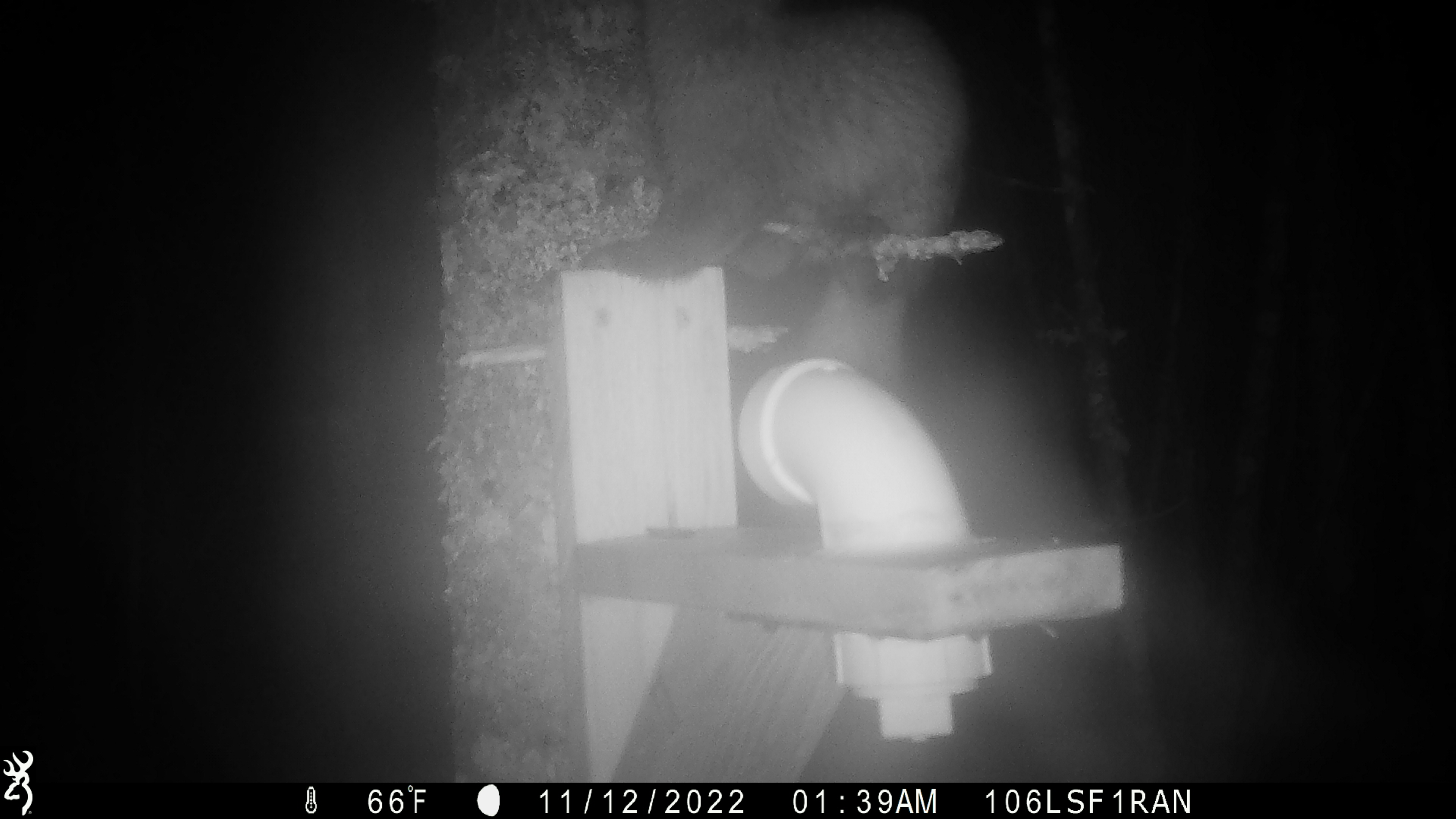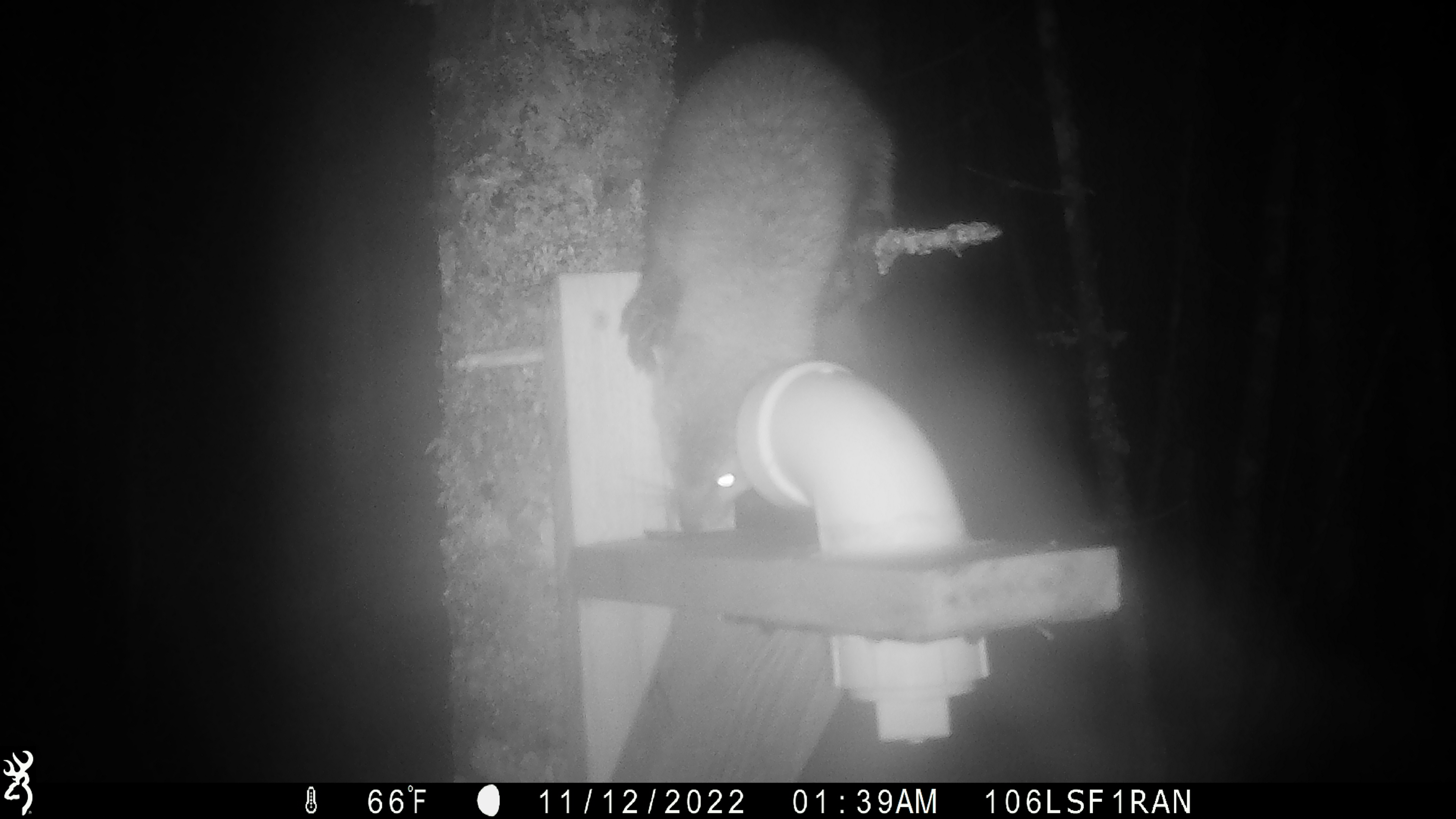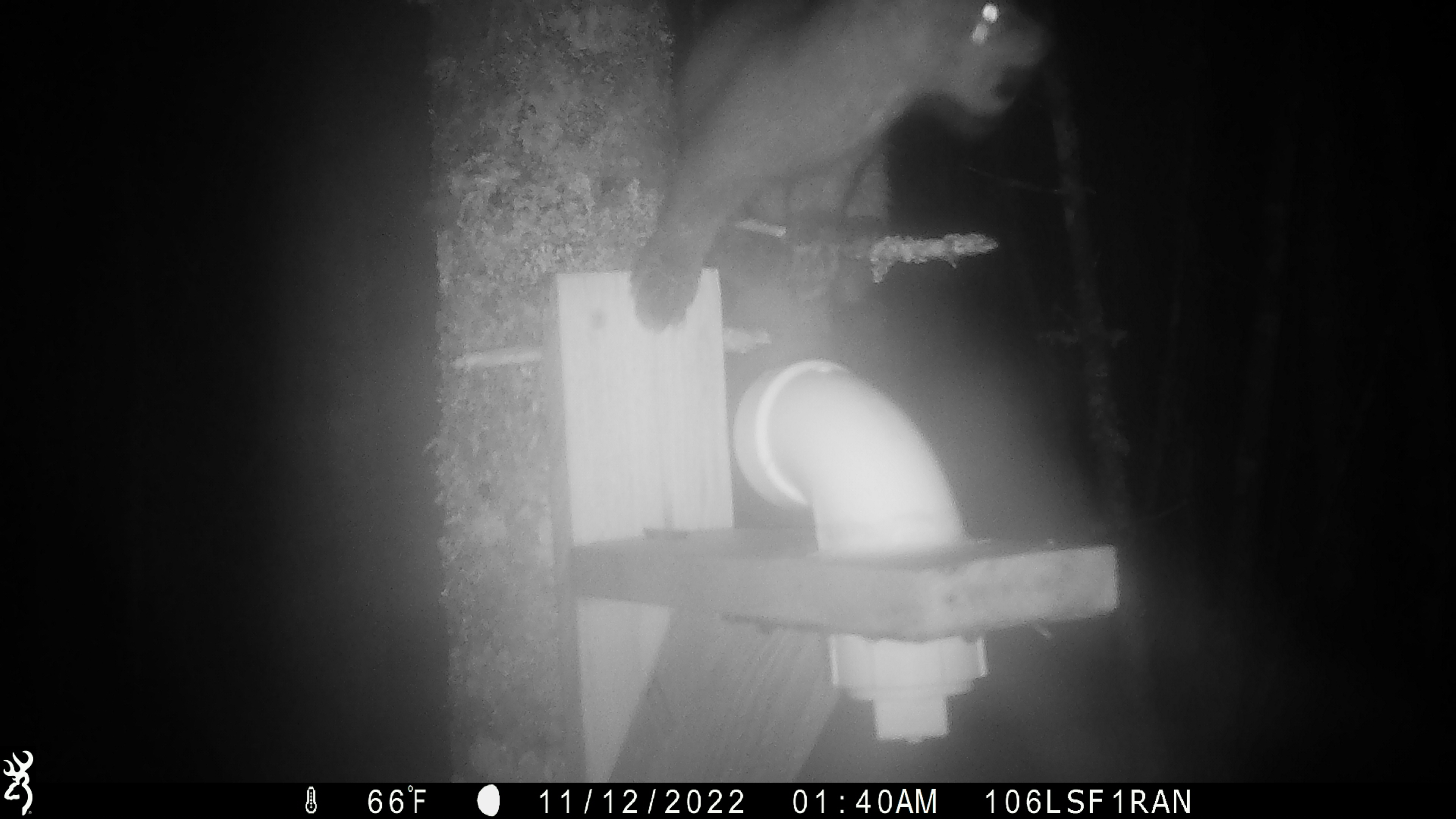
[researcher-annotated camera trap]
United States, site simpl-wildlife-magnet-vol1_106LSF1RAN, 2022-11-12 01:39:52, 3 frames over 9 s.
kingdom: Animalia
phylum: Chordata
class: Mammalia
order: Carnivora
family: Mustelidae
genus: Martes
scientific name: Martes americana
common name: american marten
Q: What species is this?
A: American marten (Martes americana).